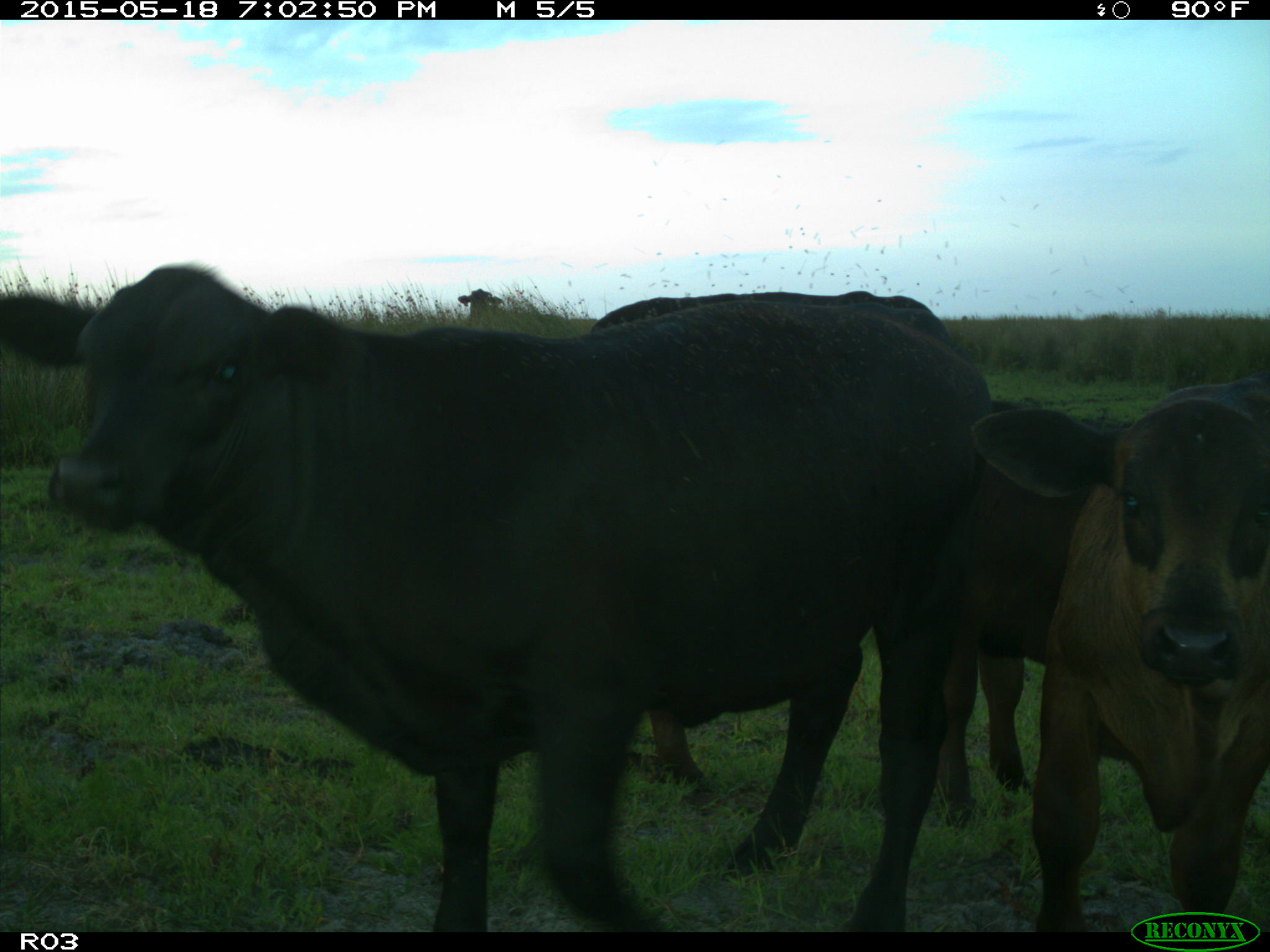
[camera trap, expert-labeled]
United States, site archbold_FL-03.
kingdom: Animalia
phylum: Chordata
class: Mammalia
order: Artiodactyla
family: Bovidae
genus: Bos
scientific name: Bos taurus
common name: domestic cow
Bos taurus (domestic cow).